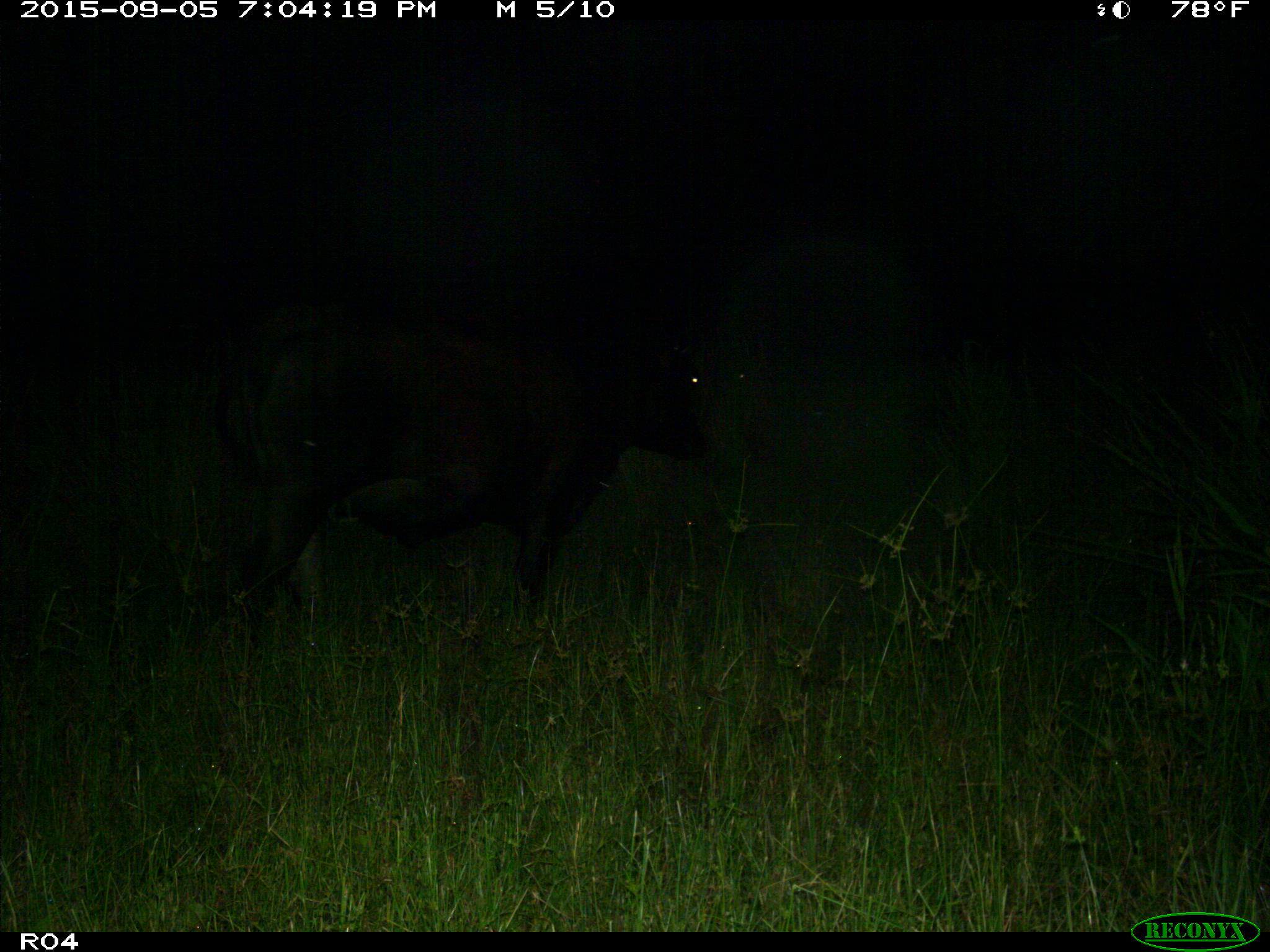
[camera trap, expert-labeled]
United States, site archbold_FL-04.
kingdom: Animalia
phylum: Chordata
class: Mammalia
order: Artiodactyla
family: Bovidae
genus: Bos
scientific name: Bos taurus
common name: domestic cow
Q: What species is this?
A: Bos taurus (domestic cow).